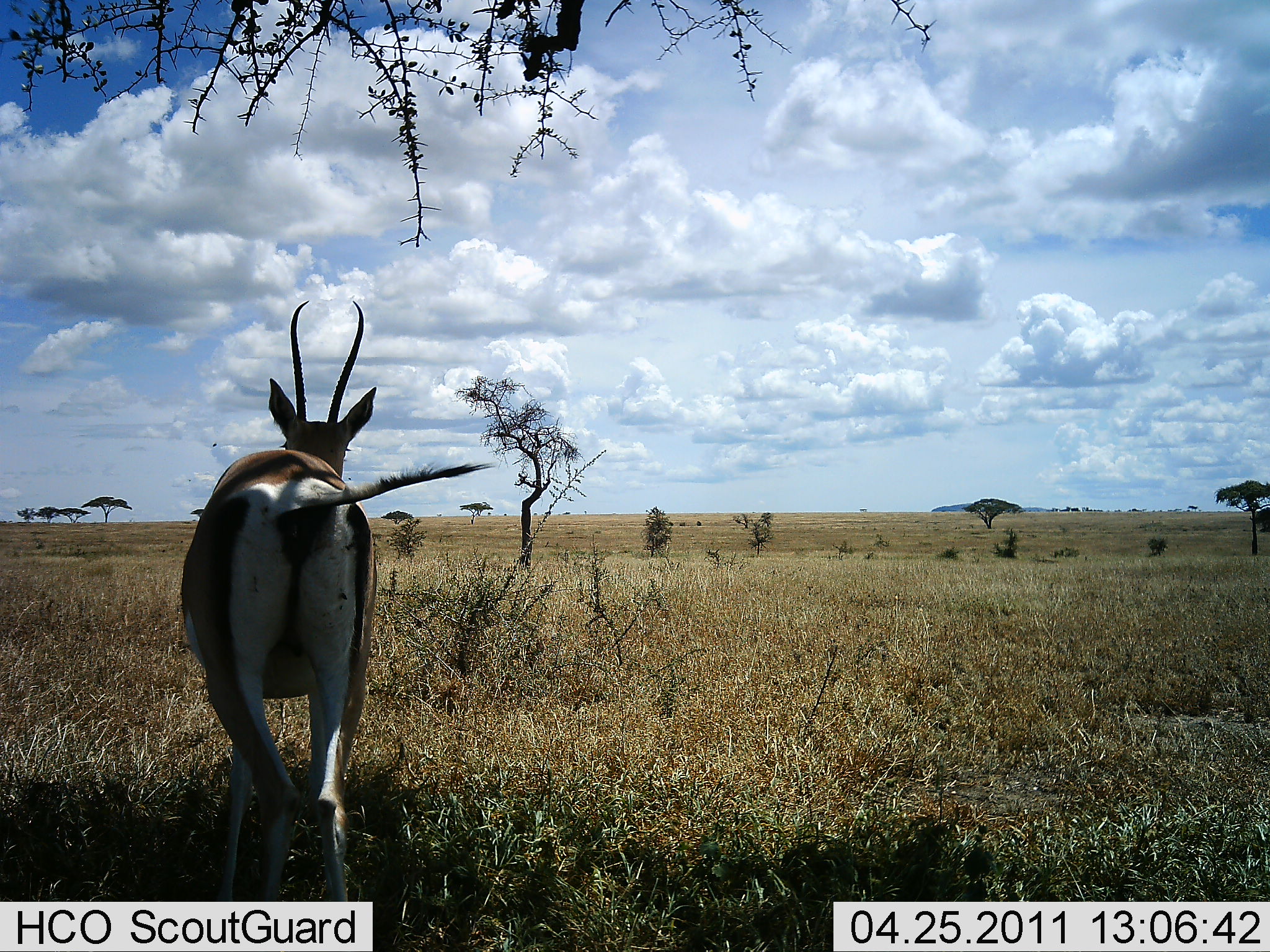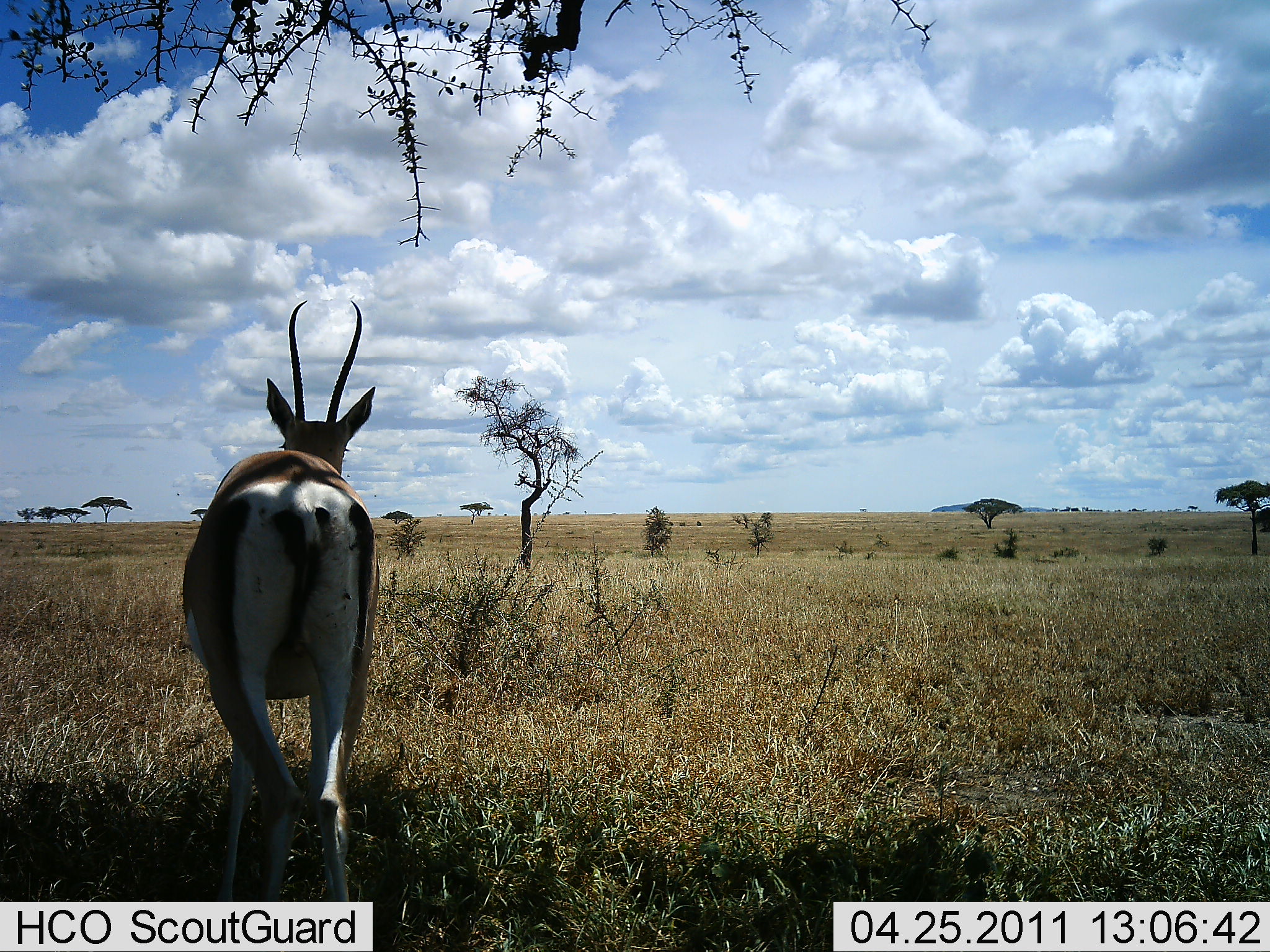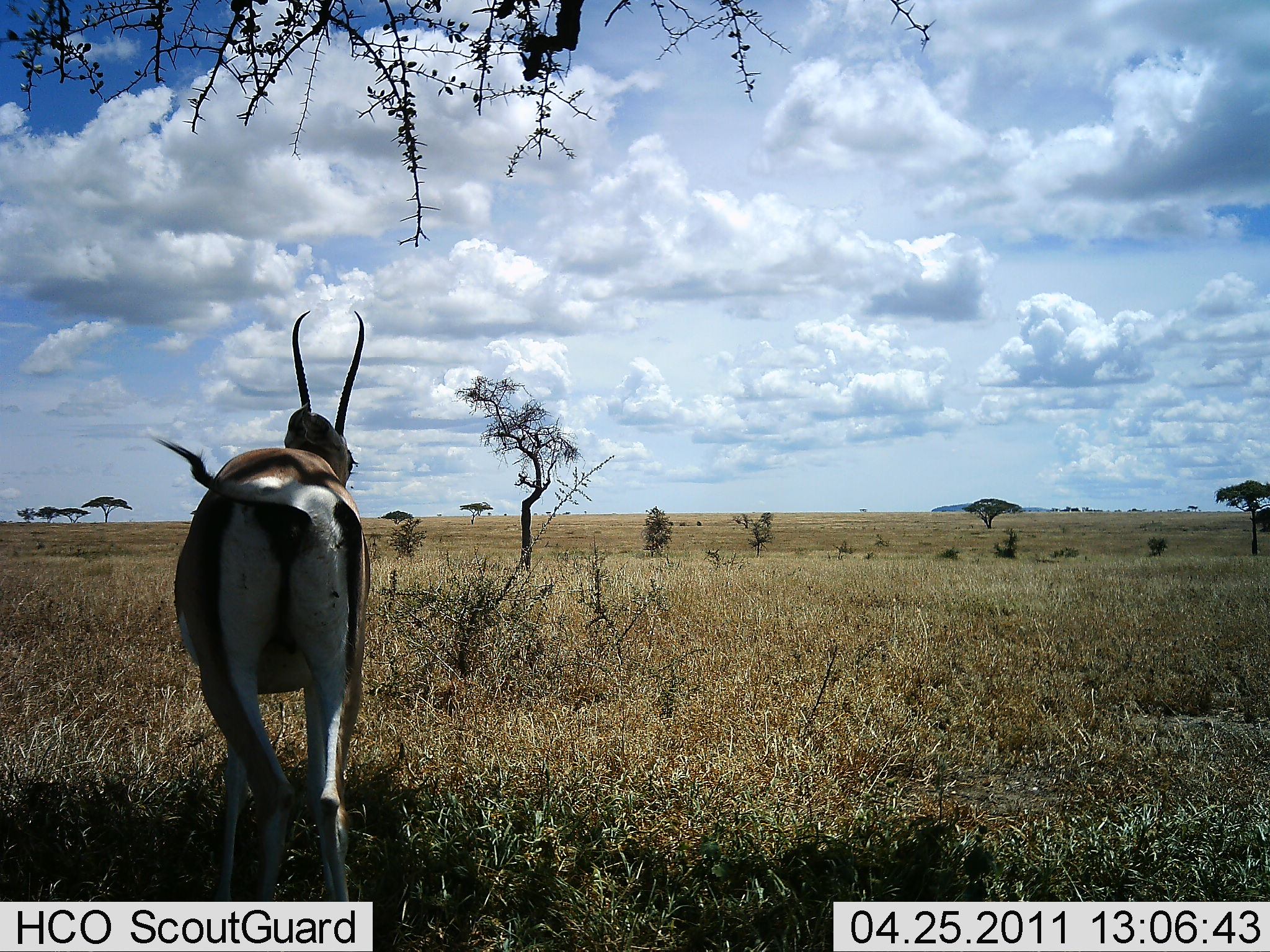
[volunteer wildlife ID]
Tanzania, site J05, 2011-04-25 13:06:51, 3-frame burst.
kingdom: Animalia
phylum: Chordata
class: Mammalia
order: Artiodactyla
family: Bovidae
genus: Nanger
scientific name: Nanger granti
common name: grant's gazelle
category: gazellegrants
Gazellegrants (grant's gazelle) (Nanger granti), count 1. Behavior (volunteer vote fractions): standing 92%, resting 0%, moving 8%, interacting 0%. Young present (vote fraction): 0%. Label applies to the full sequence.